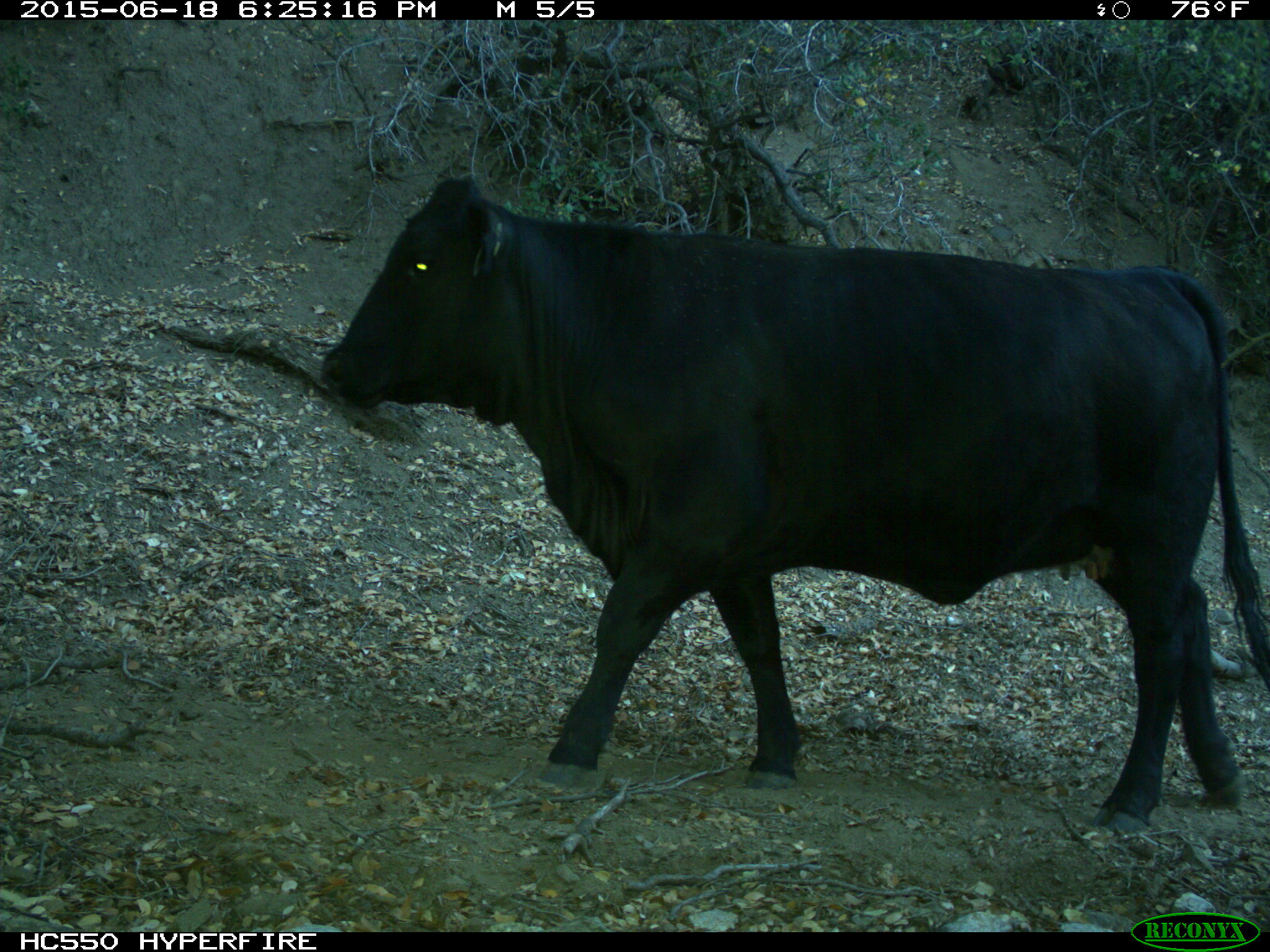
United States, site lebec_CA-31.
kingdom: Animalia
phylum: Chordata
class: Mammalia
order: Artiodactyla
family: Bovidae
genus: Bos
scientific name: Bos taurus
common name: domestic cow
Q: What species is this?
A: Bos taurus (domestic cow).